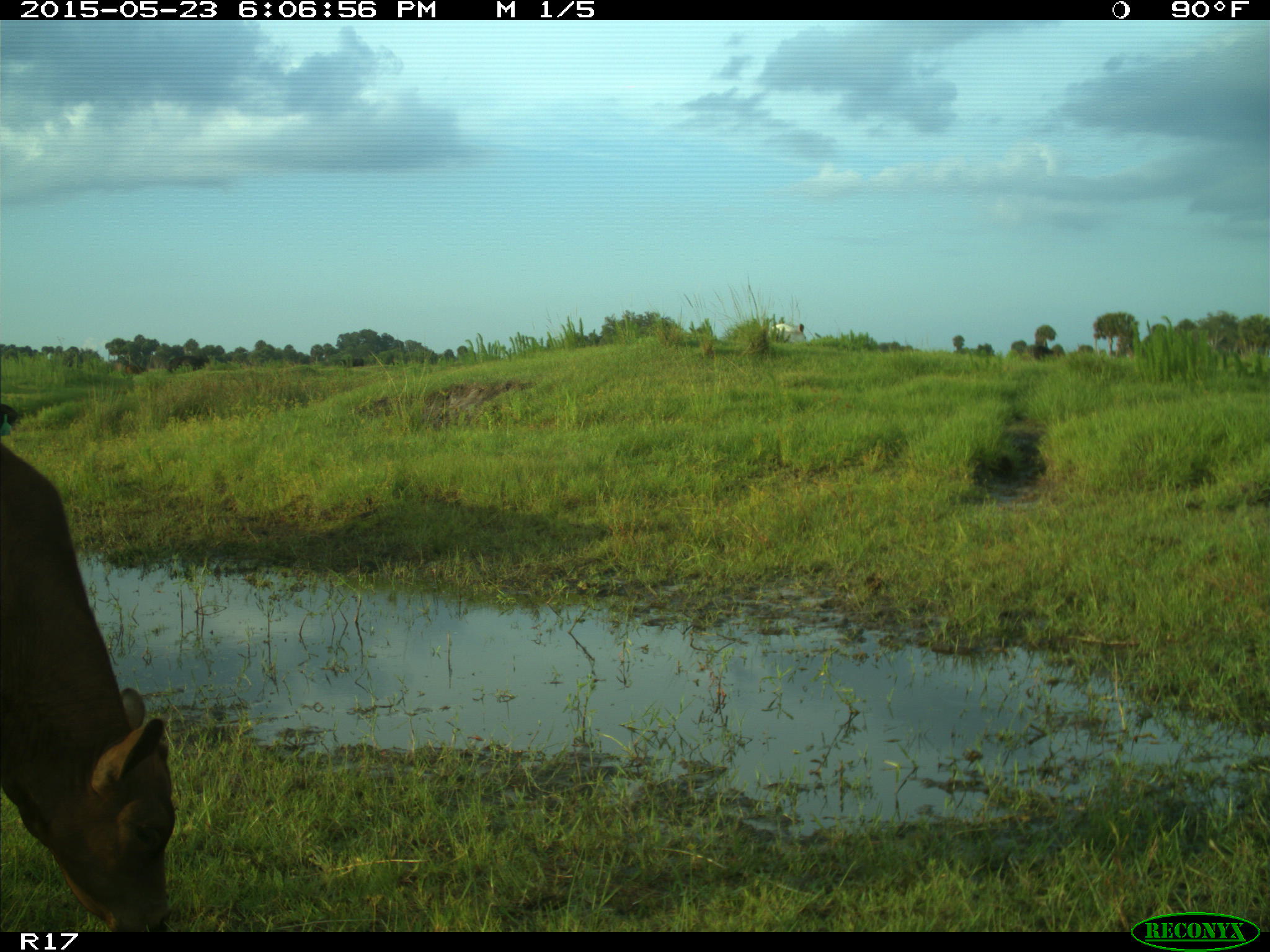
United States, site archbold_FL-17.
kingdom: Animalia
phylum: Chordata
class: Mammalia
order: Artiodactyla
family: Bovidae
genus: Bos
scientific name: Bos taurus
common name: domestic cow